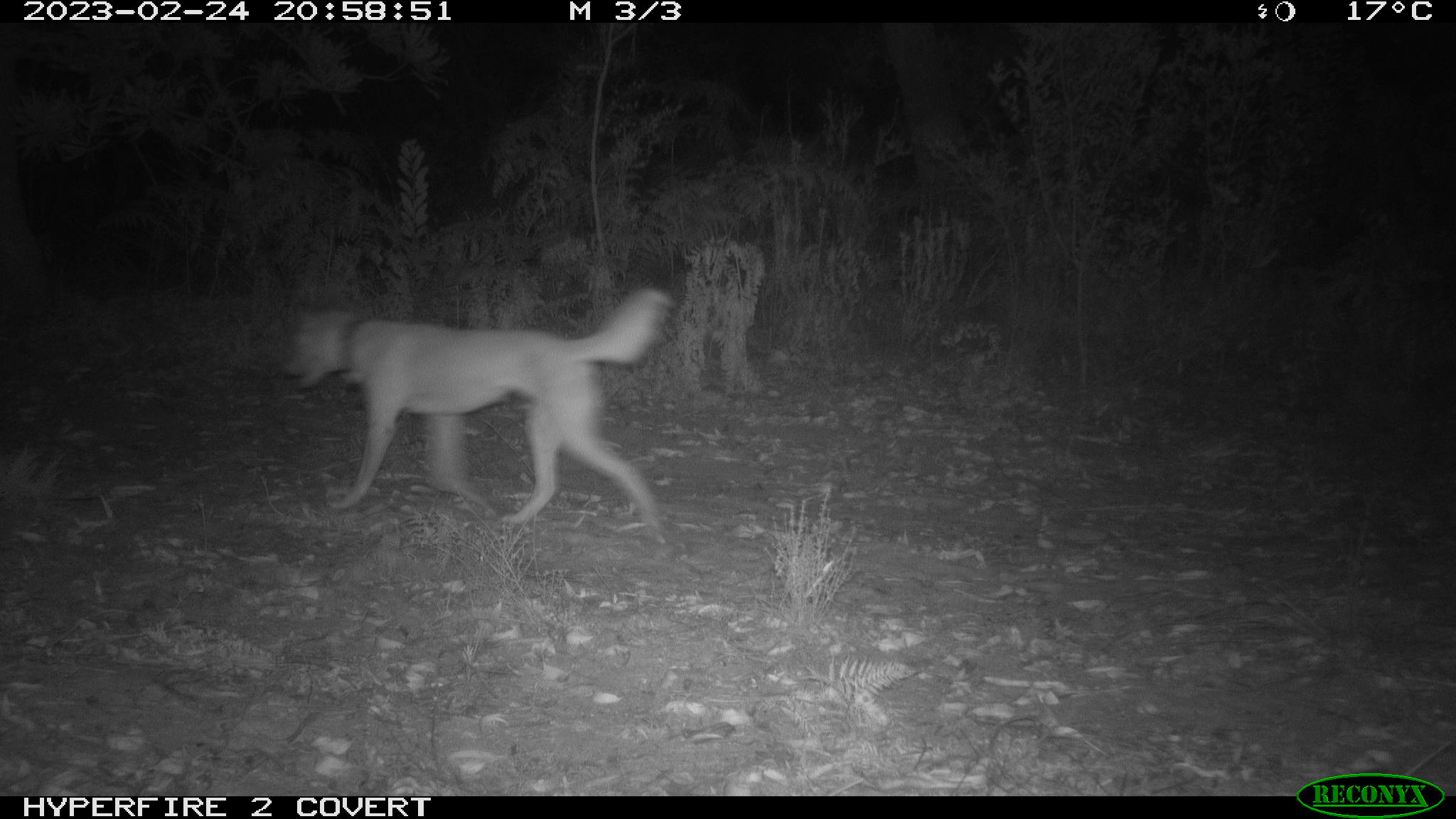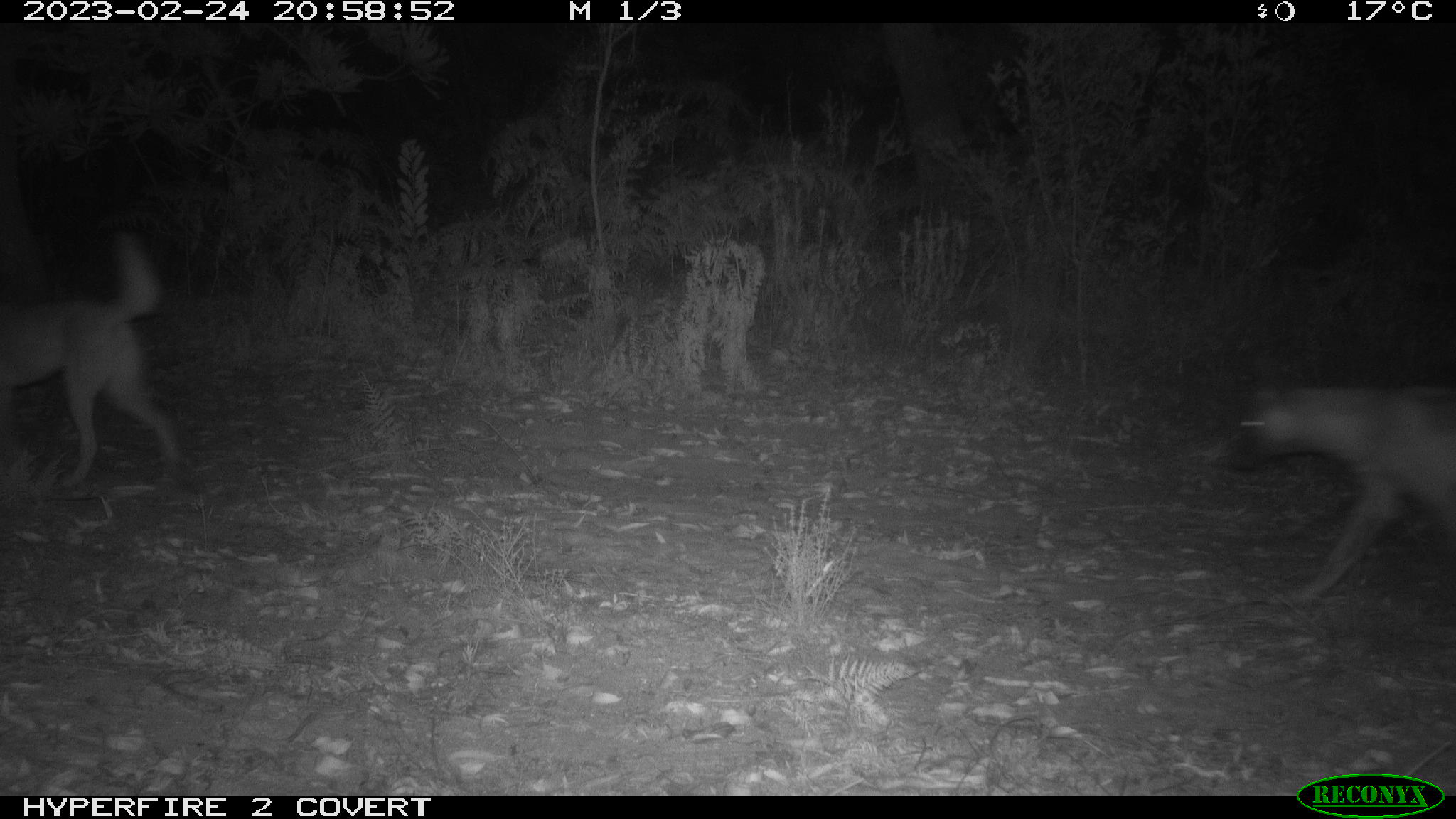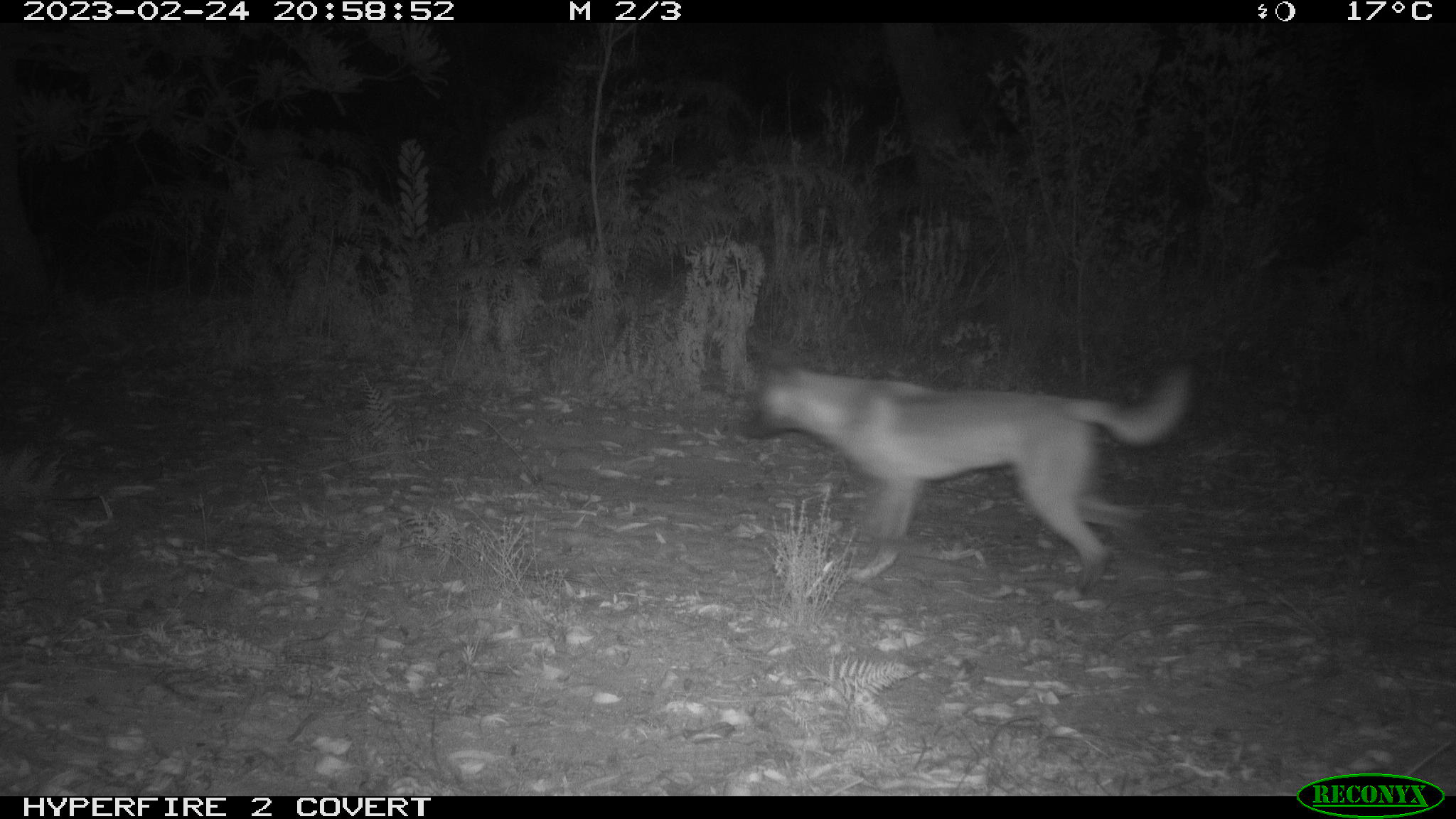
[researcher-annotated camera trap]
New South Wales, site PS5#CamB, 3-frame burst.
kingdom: Animalia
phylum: Chordata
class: Mammalia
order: Carnivora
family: Canidae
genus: Canis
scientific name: Canis familiaris dingo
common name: dingo